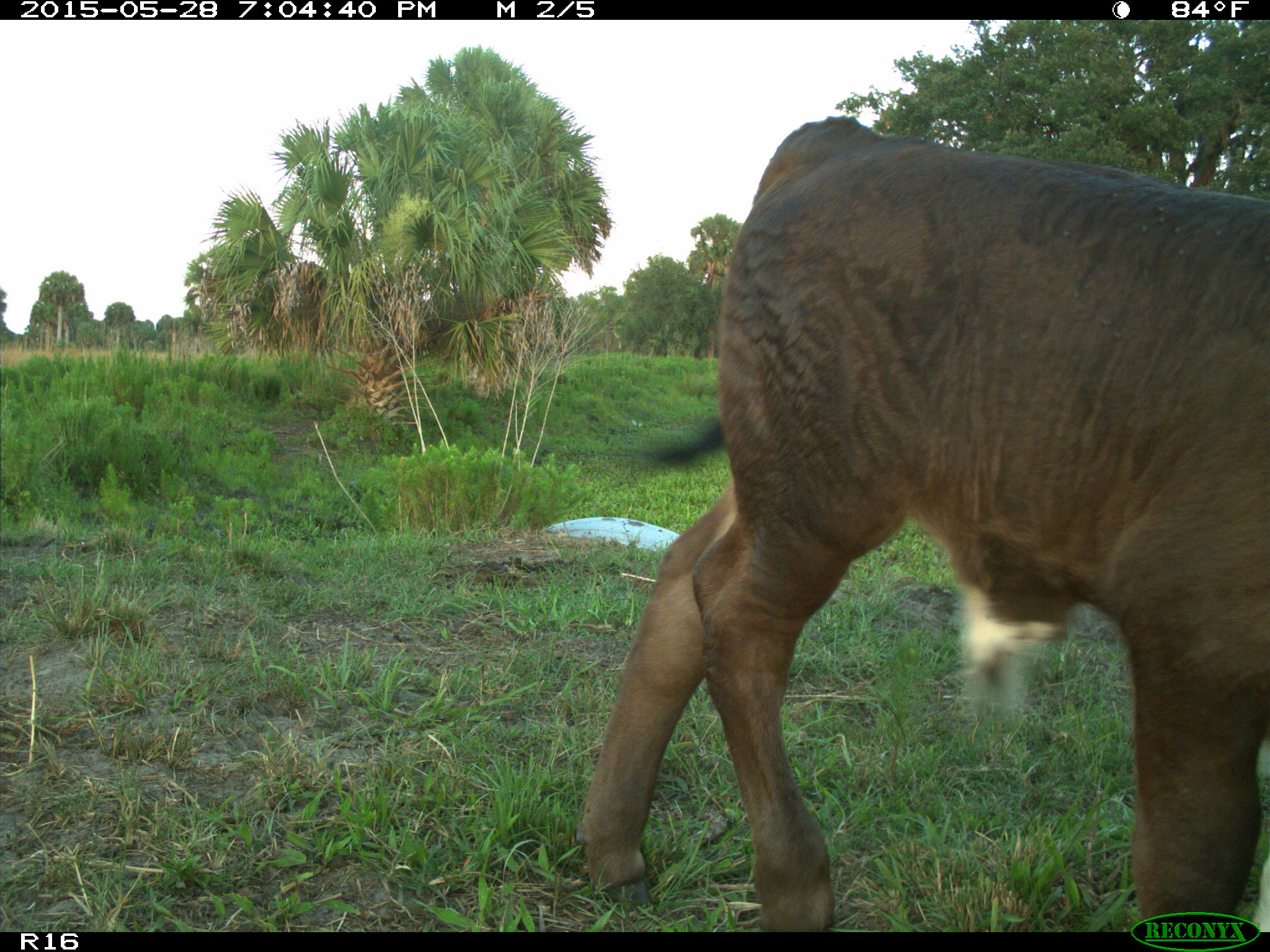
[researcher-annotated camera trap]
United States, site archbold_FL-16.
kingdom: Animalia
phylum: Chordata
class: Mammalia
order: Artiodactyla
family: Bovidae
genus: Bos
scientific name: Bos taurus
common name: domestic cow